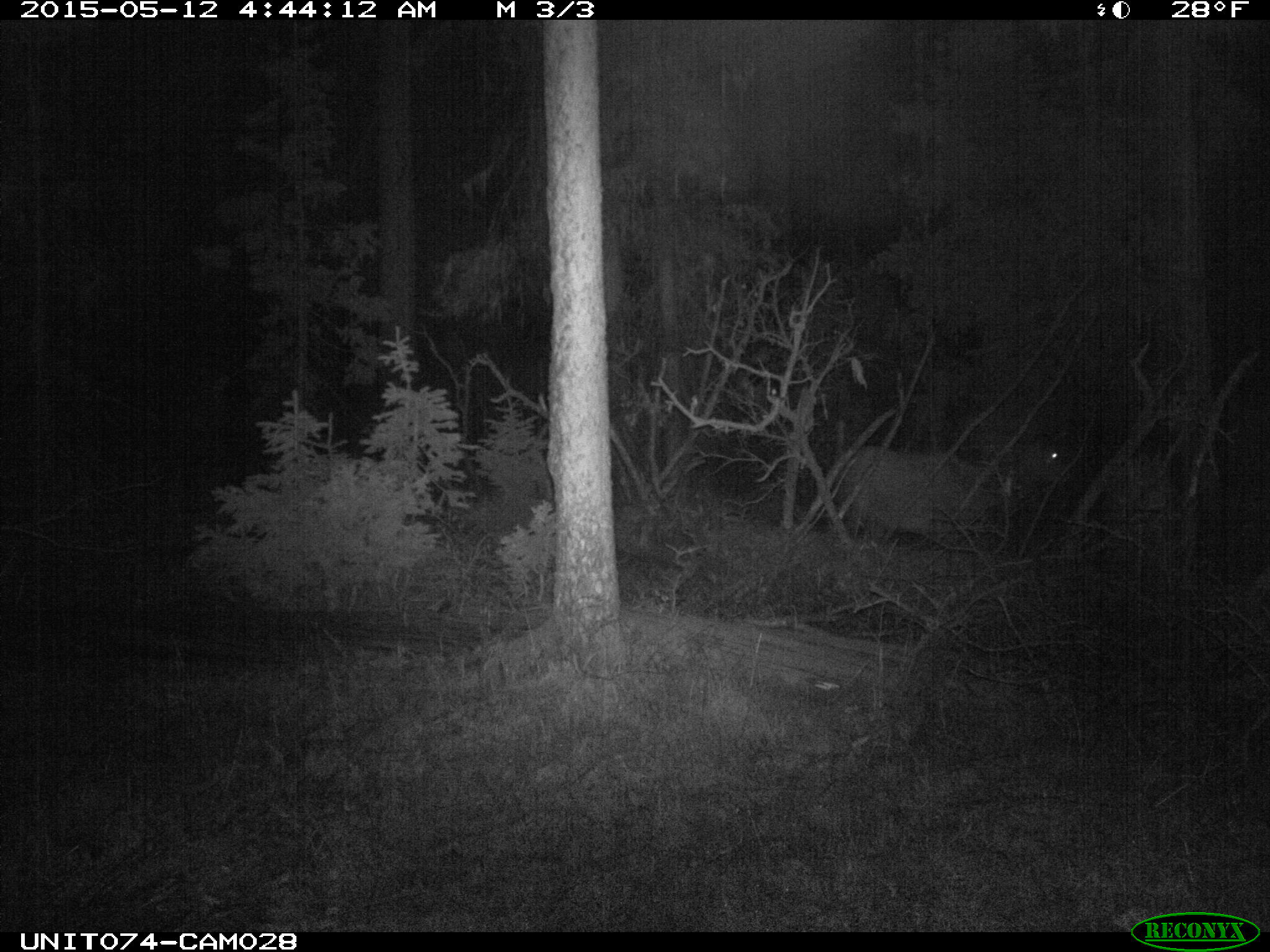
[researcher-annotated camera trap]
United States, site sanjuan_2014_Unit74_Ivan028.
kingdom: Animalia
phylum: Chordata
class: Mammalia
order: Artiodactyla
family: Cervidae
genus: Cervus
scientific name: Cervus elaphus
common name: red deer